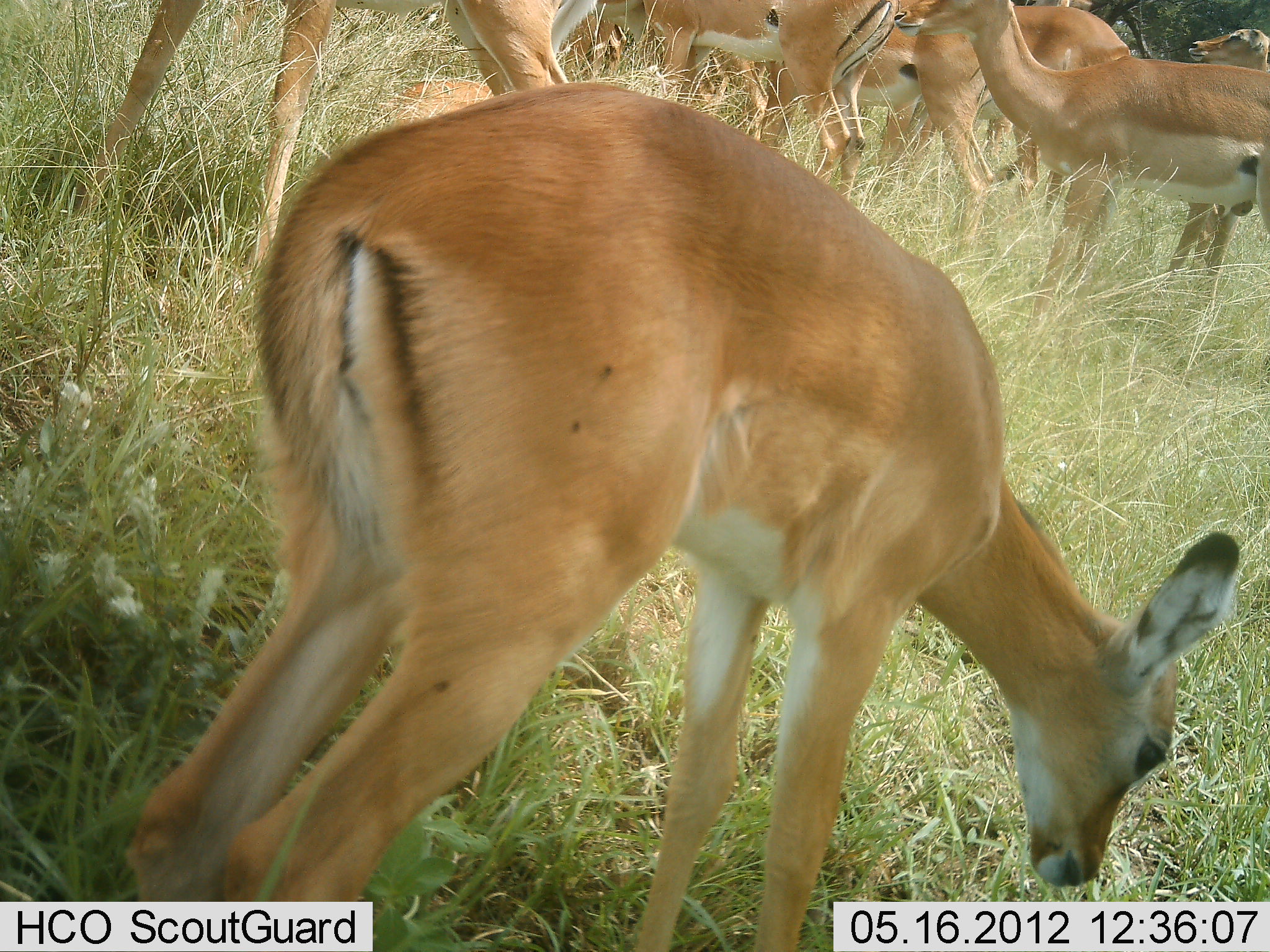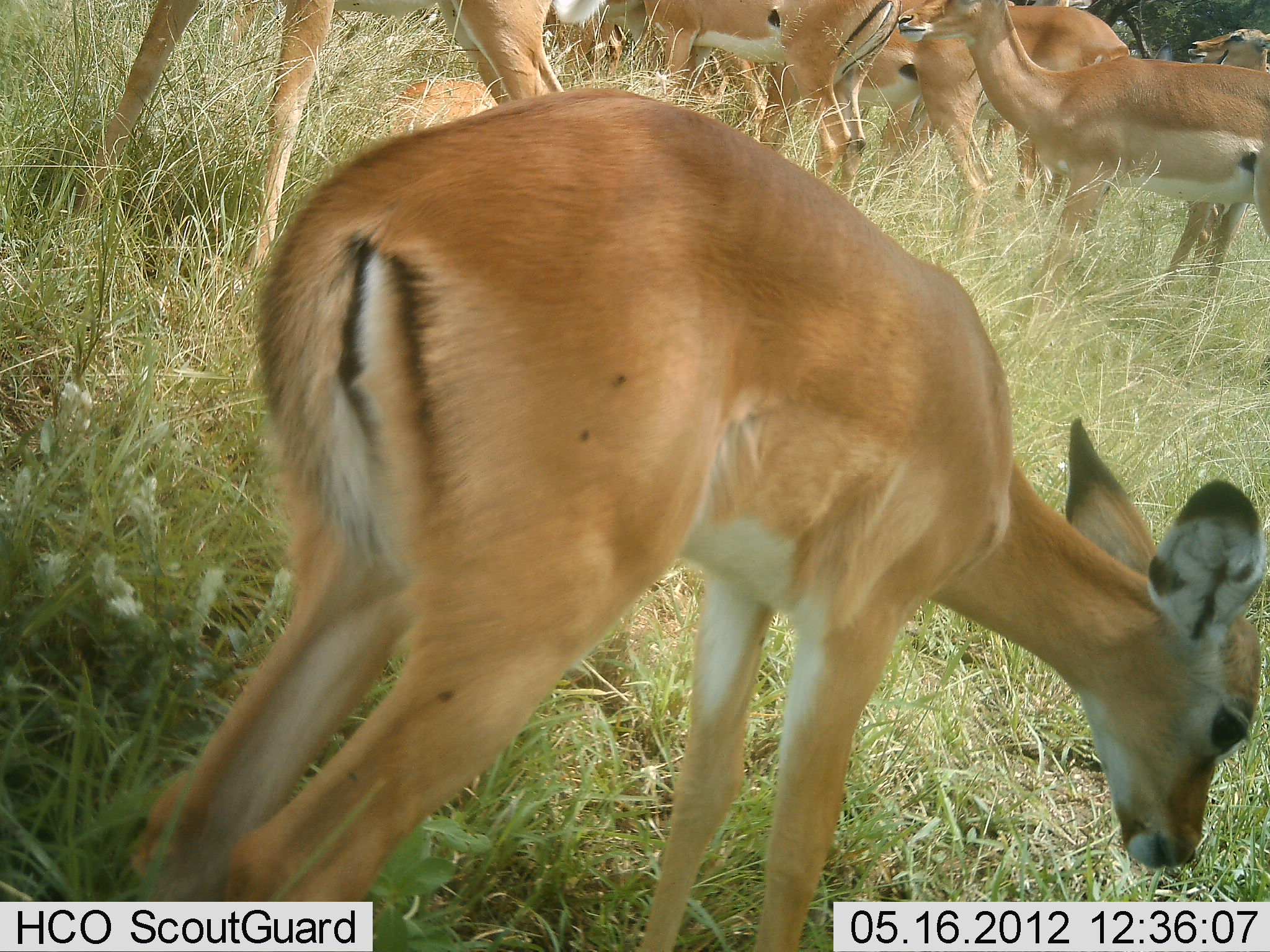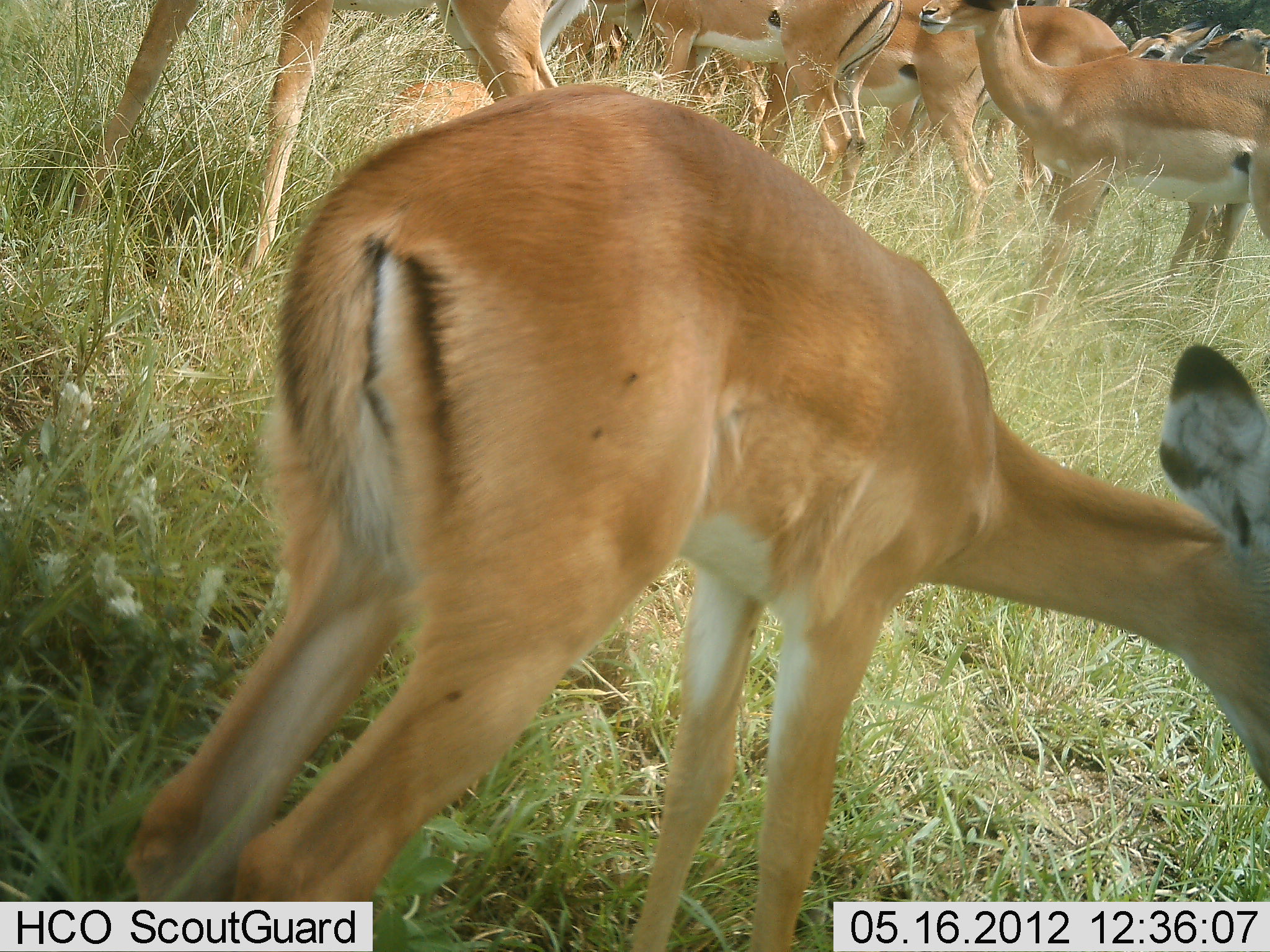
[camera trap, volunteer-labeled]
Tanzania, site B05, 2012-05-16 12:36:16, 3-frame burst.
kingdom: Animalia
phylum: Chordata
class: Mammalia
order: Artiodactyla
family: Bovidae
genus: Aepyceros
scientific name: Aepyceros melampus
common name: impala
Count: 8.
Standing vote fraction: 90%.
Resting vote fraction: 24%.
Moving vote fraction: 5%.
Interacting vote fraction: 0%.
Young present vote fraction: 52%.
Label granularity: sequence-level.